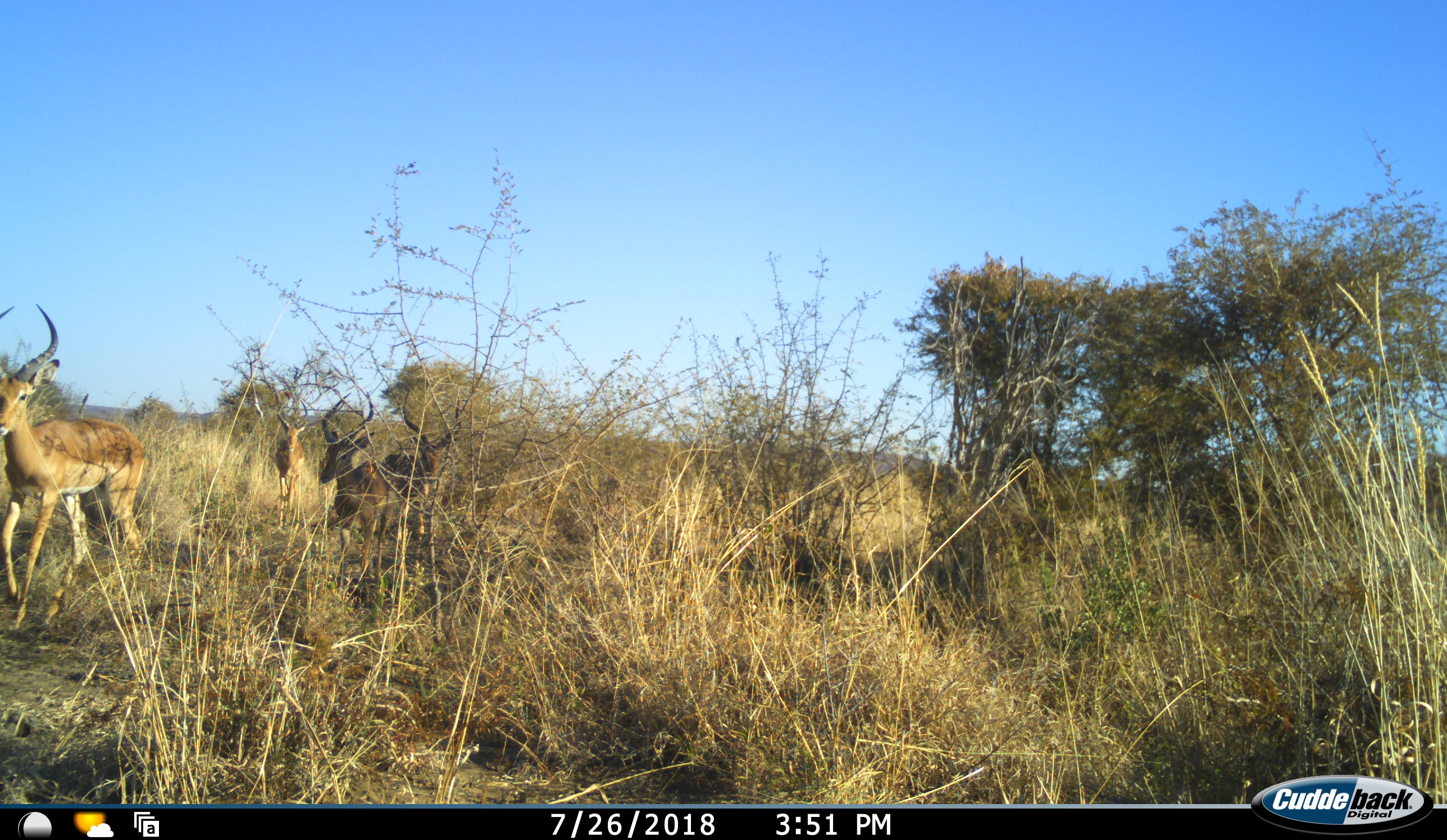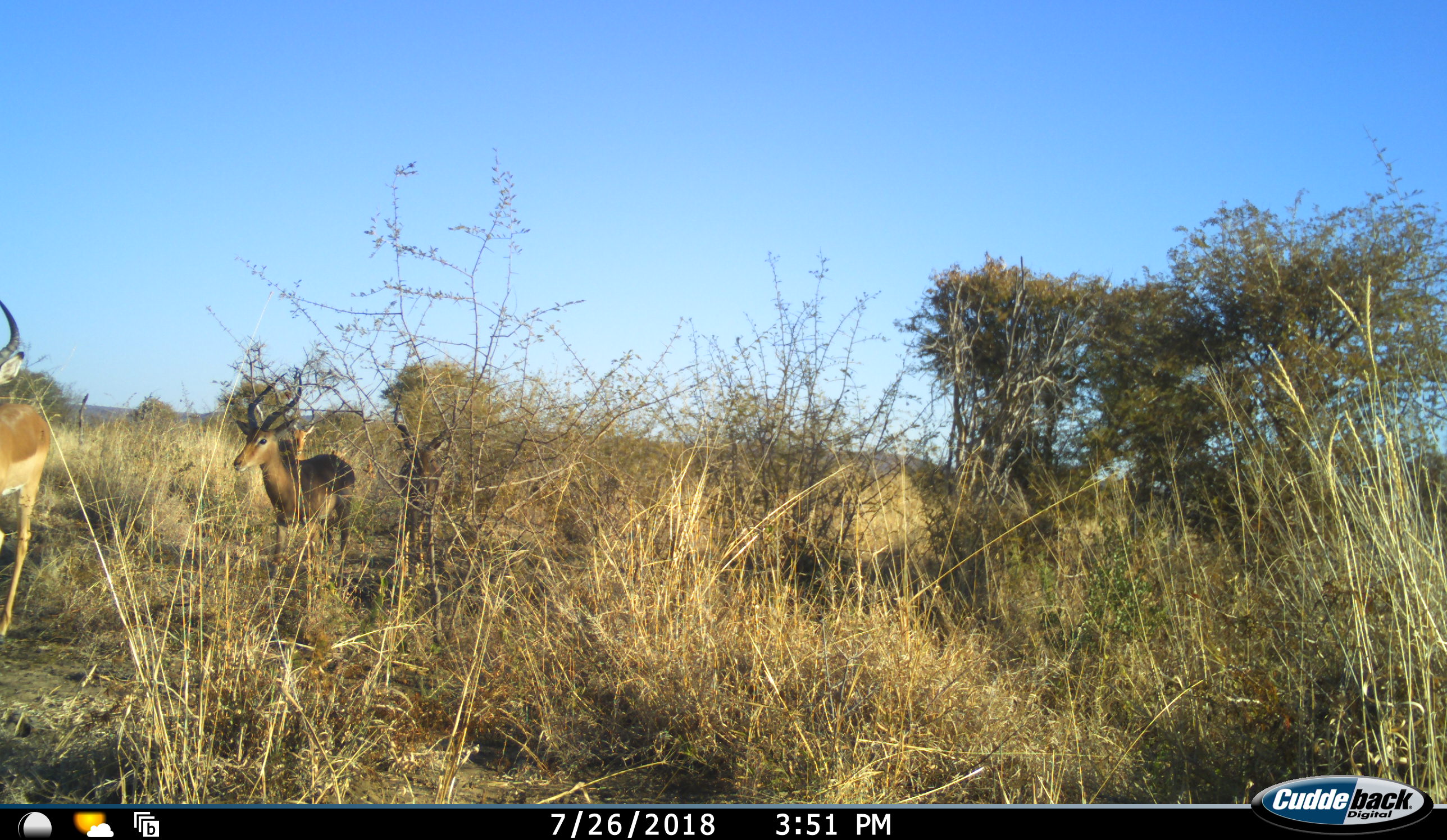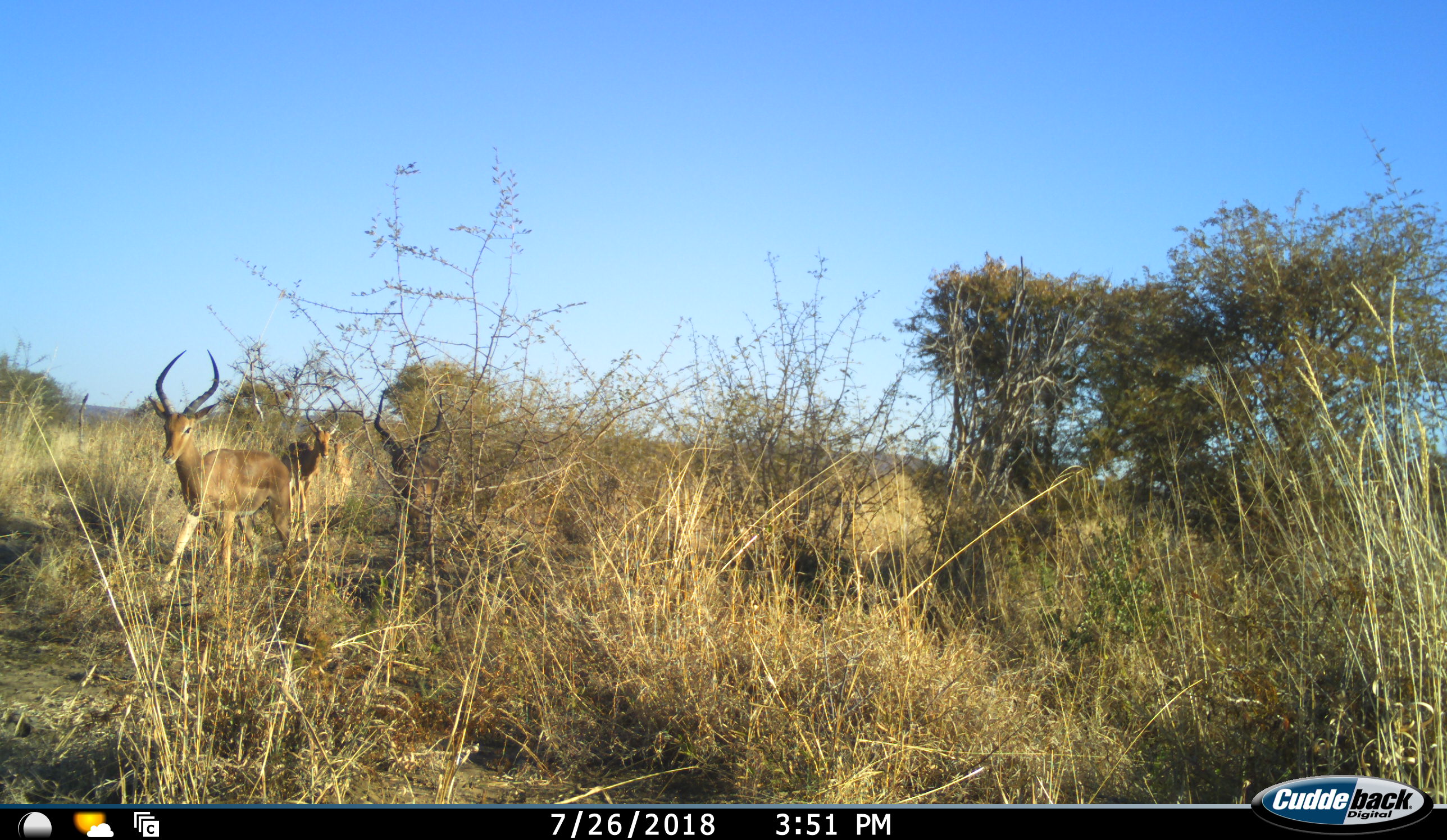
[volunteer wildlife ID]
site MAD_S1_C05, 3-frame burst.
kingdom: Animalia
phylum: Chordata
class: Mammalia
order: Artiodactyla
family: Bovidae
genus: Aepyceros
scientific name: Aepyceros melampus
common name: impala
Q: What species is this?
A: Impala (Aepyceros melampus).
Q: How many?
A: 4.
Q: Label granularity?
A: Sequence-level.